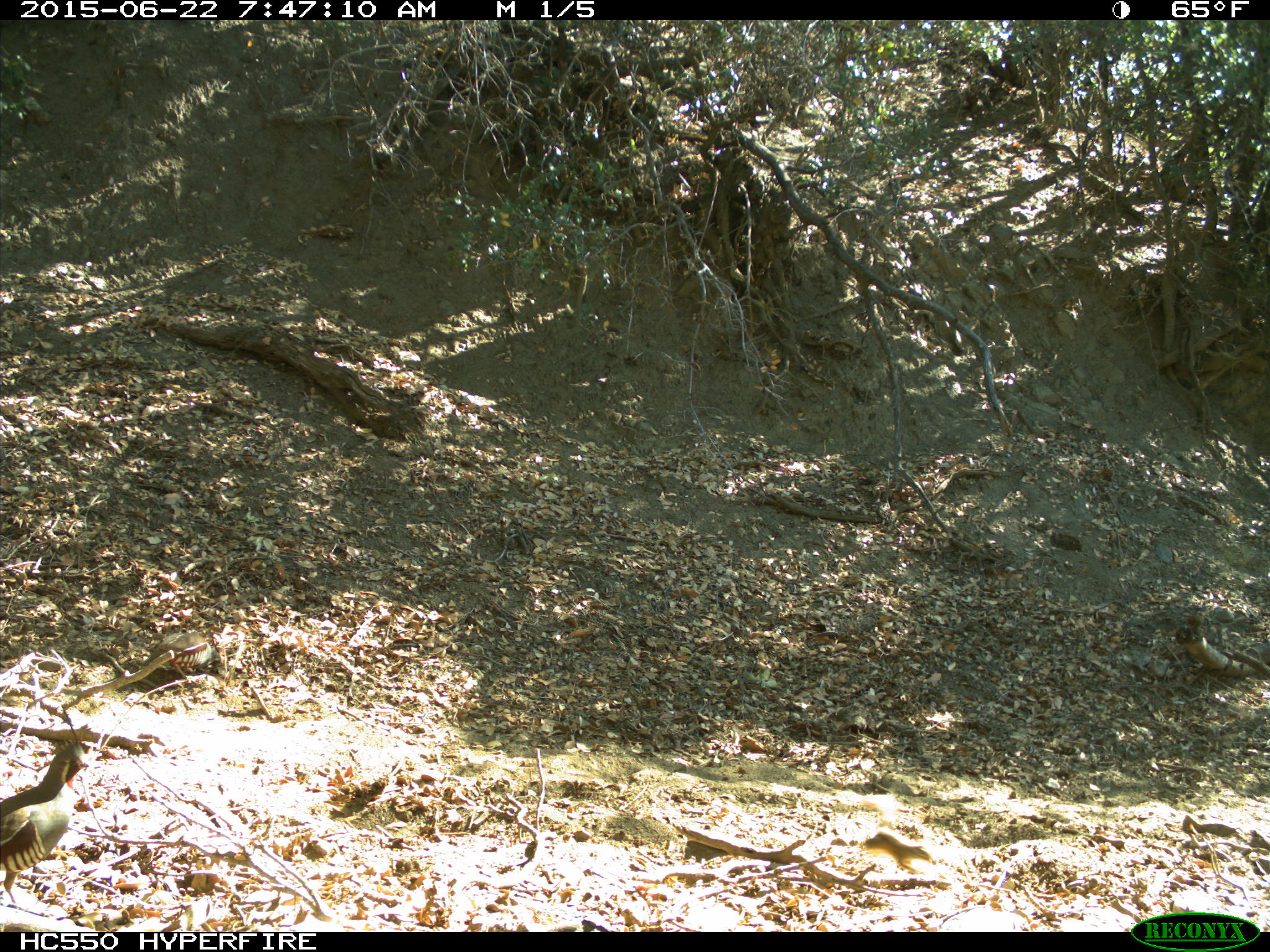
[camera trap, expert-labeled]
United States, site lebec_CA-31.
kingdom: Animalia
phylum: Chordata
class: Mammalia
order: Rodentia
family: Sciuridae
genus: Tamias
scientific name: Tamias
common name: chipmunk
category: unidentified chipmunk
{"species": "unidentified chipmunk (chipmunk) (Tamias)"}